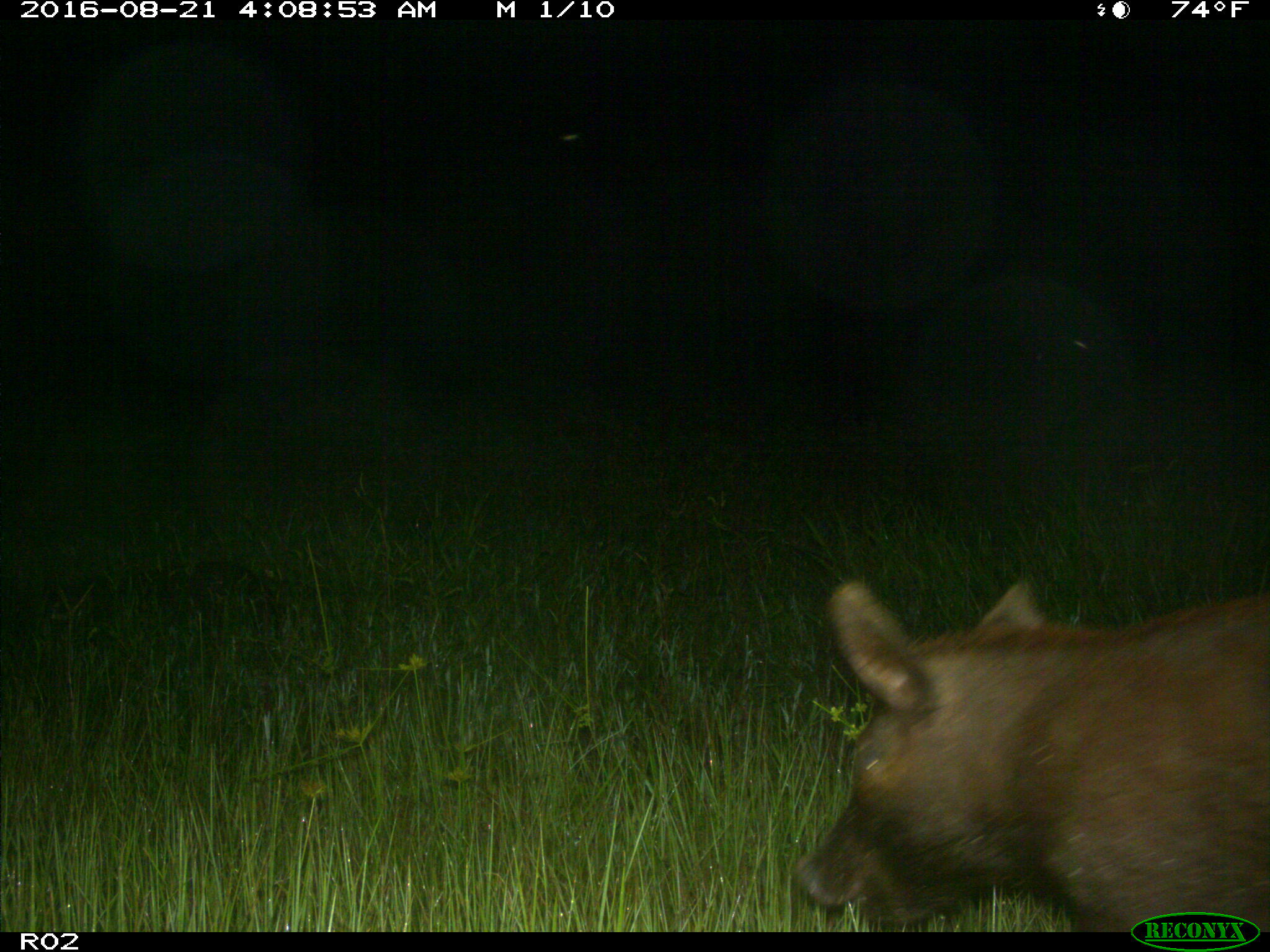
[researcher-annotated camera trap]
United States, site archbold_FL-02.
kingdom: Animalia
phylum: Chordata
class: Mammalia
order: Artiodactyla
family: Suidae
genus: Sus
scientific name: Sus scrofa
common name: wild boar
Sus scrofa (wild boar).